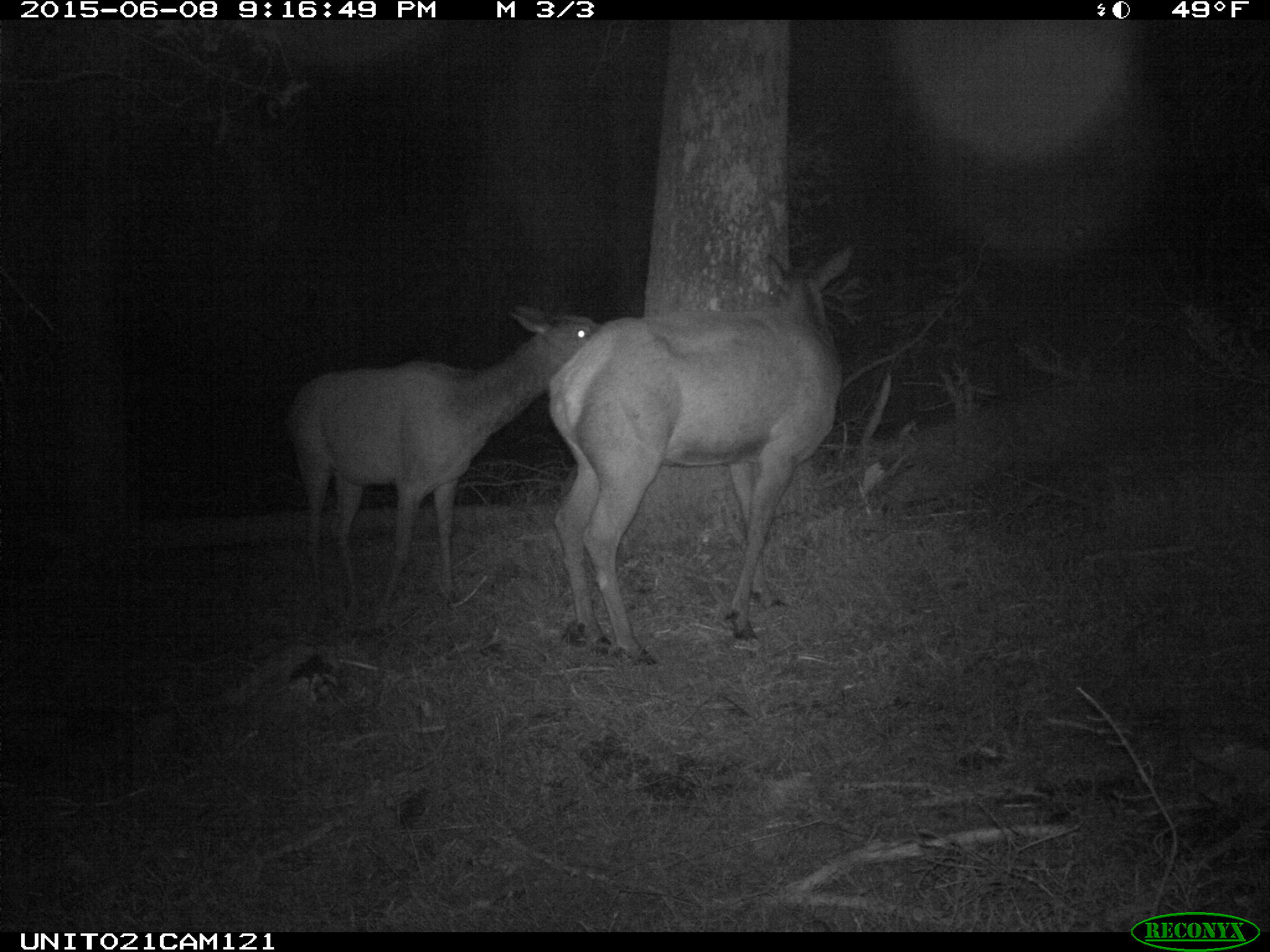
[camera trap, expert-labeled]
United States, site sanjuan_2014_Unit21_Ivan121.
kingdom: Animalia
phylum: Chordata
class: Mammalia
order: Artiodactyla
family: Cervidae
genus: Cervus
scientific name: Cervus elaphus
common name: red deer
Cervus elaphus (red deer).